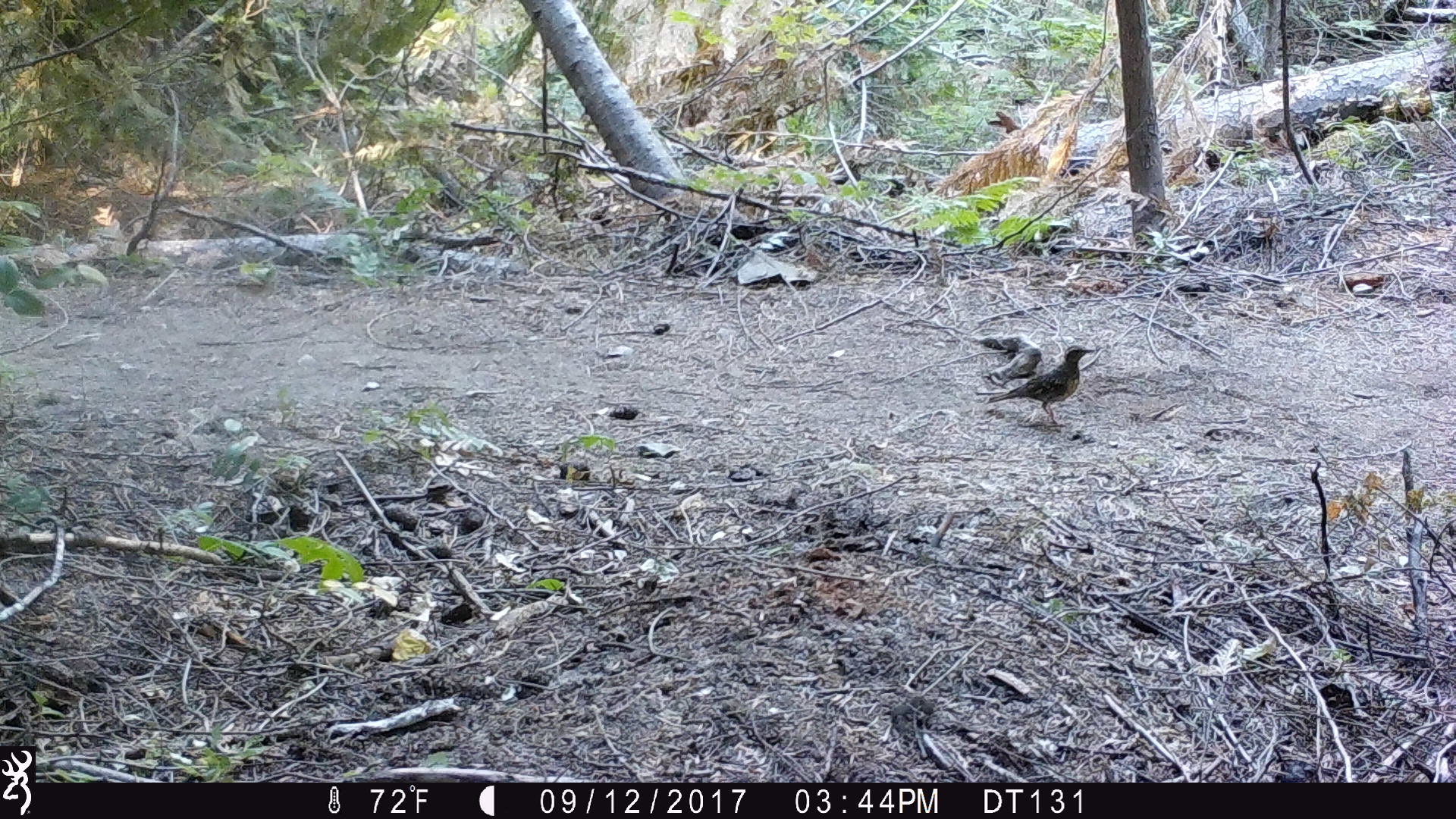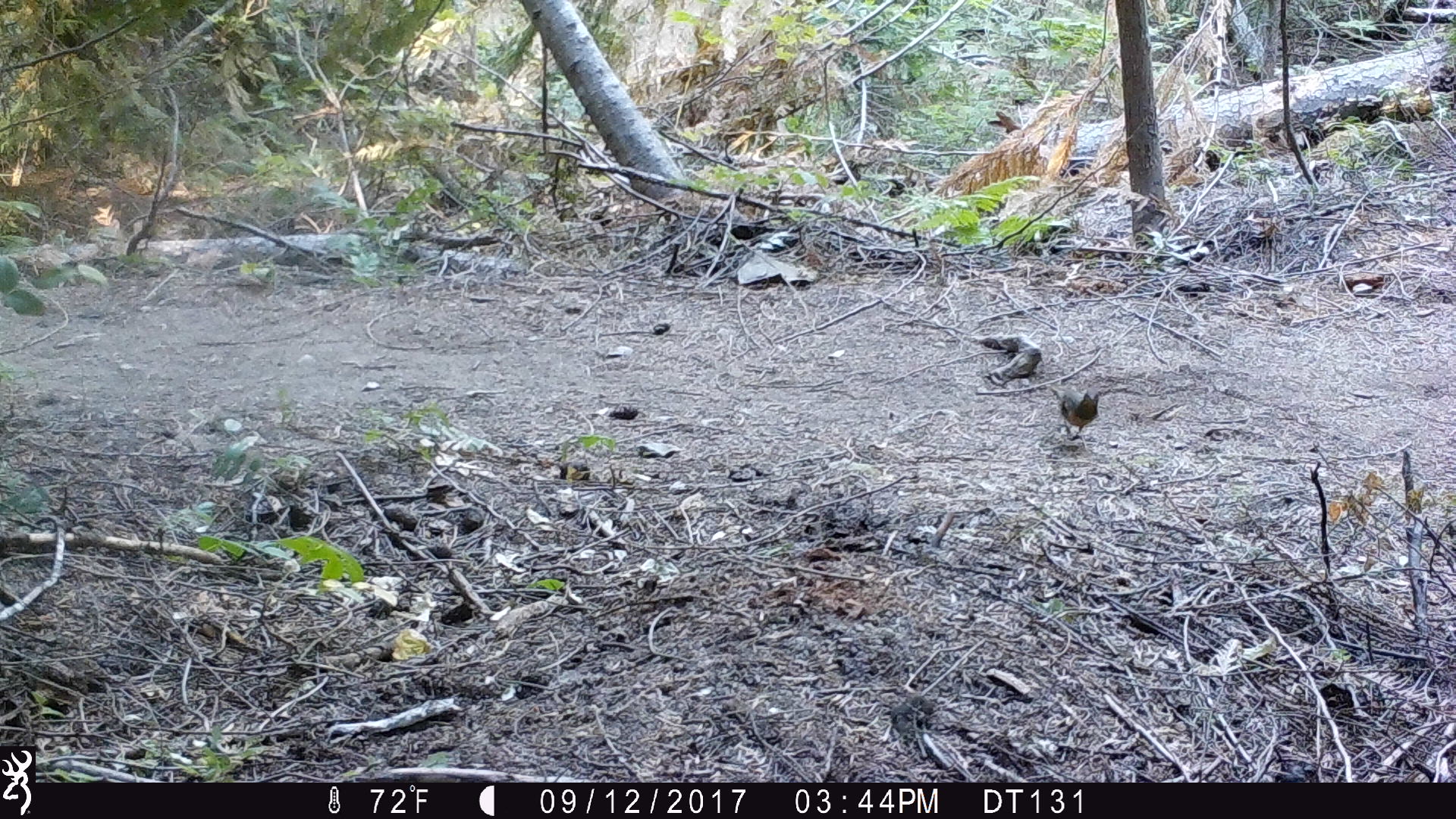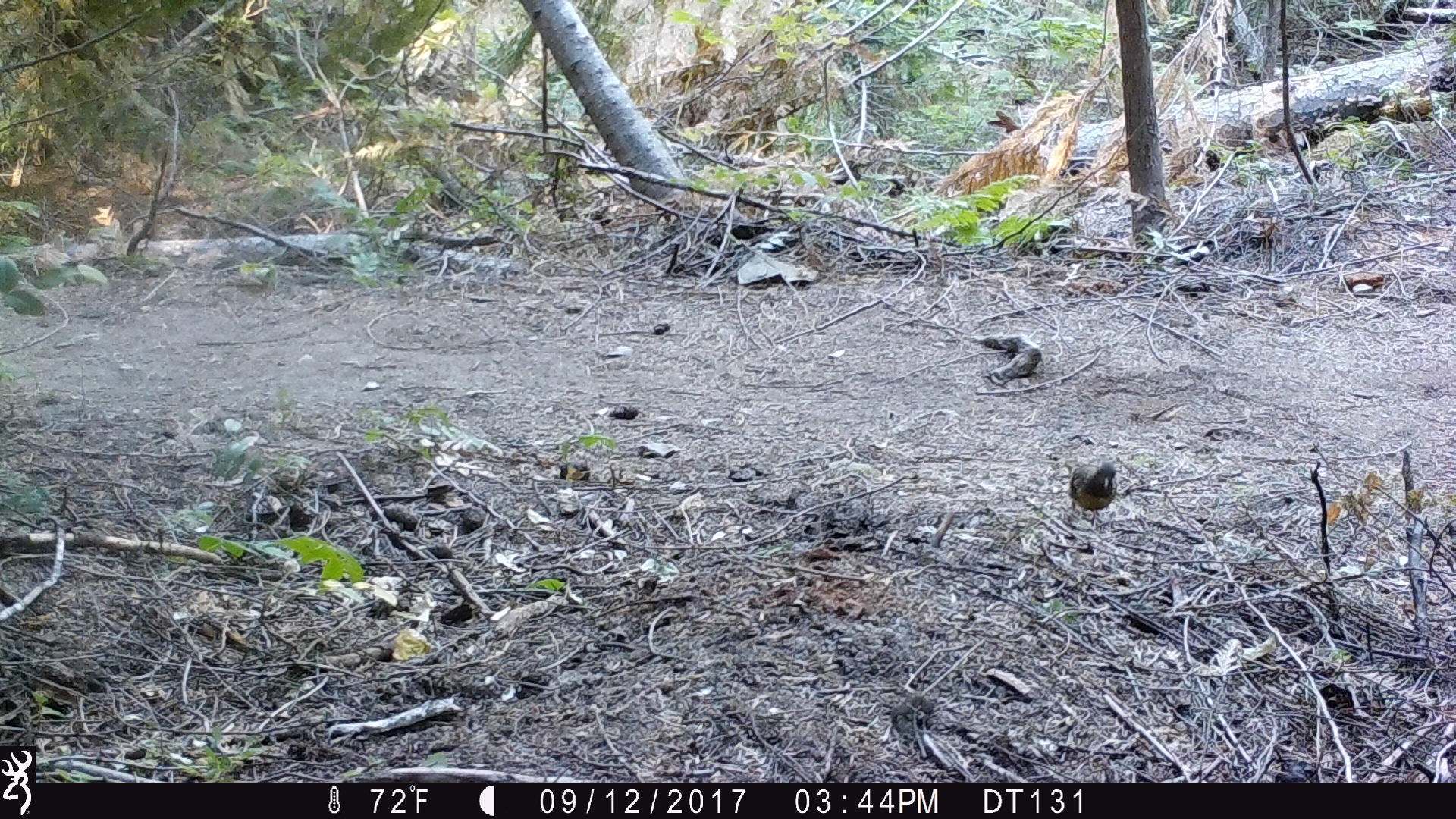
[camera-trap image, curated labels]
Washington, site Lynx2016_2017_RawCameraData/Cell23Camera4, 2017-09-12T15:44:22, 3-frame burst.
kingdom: Animalia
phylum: Chordata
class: Aves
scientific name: Aves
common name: birds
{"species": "Aves (birds)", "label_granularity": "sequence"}